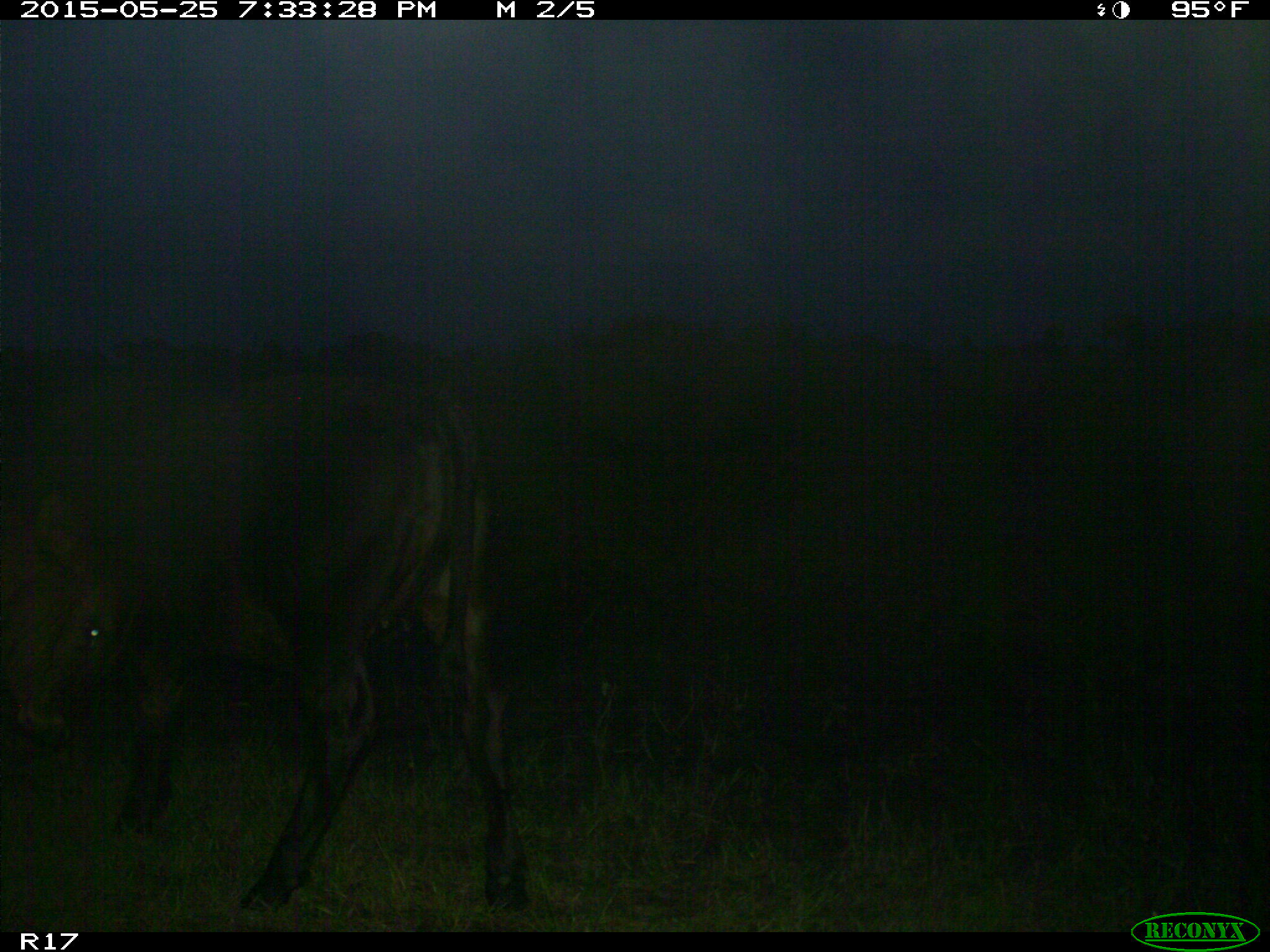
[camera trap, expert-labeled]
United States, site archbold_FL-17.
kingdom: Animalia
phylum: Chordata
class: Mammalia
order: Artiodactyla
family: Bovidae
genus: Bos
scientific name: Bos taurus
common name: domestic cow